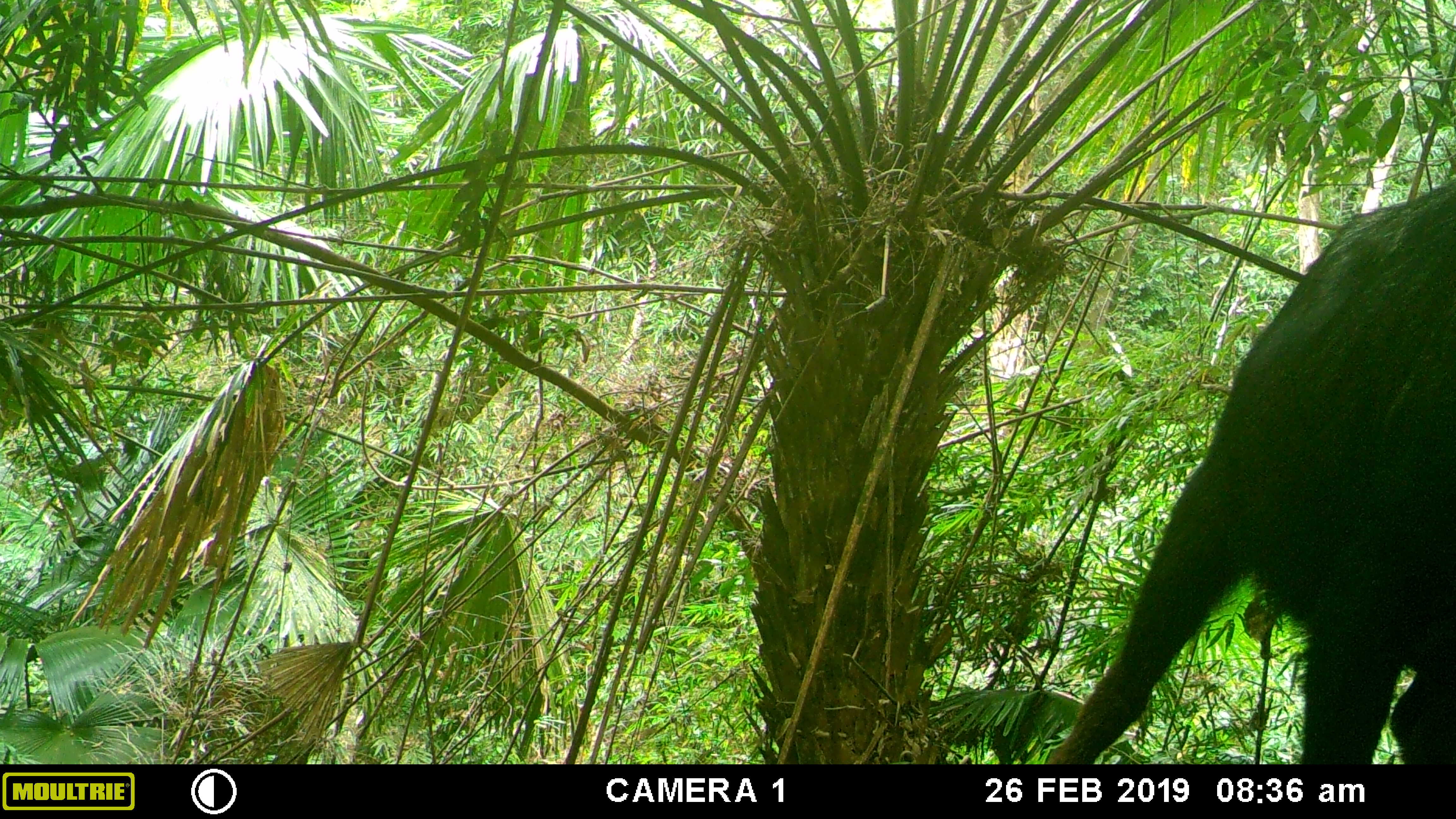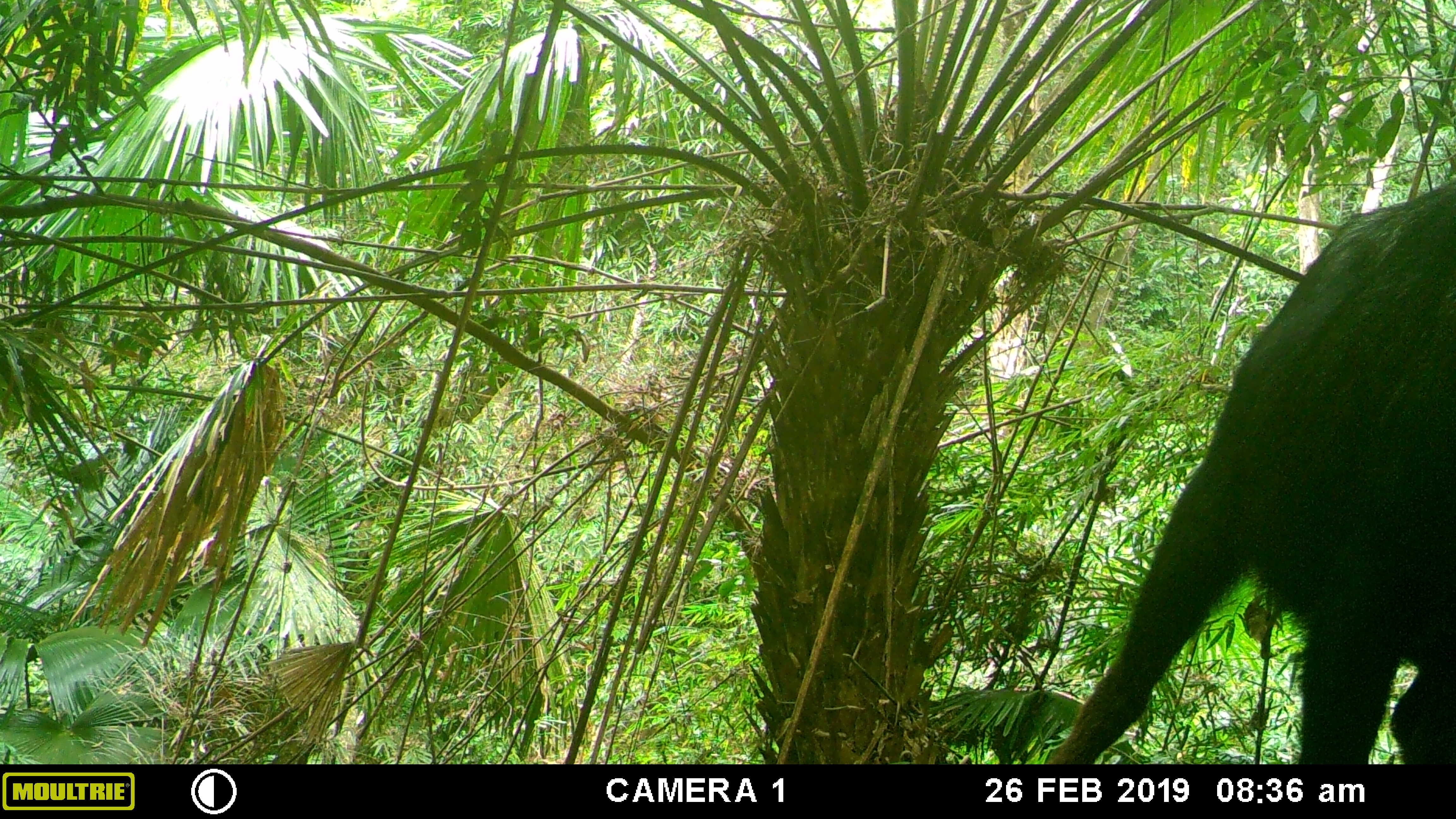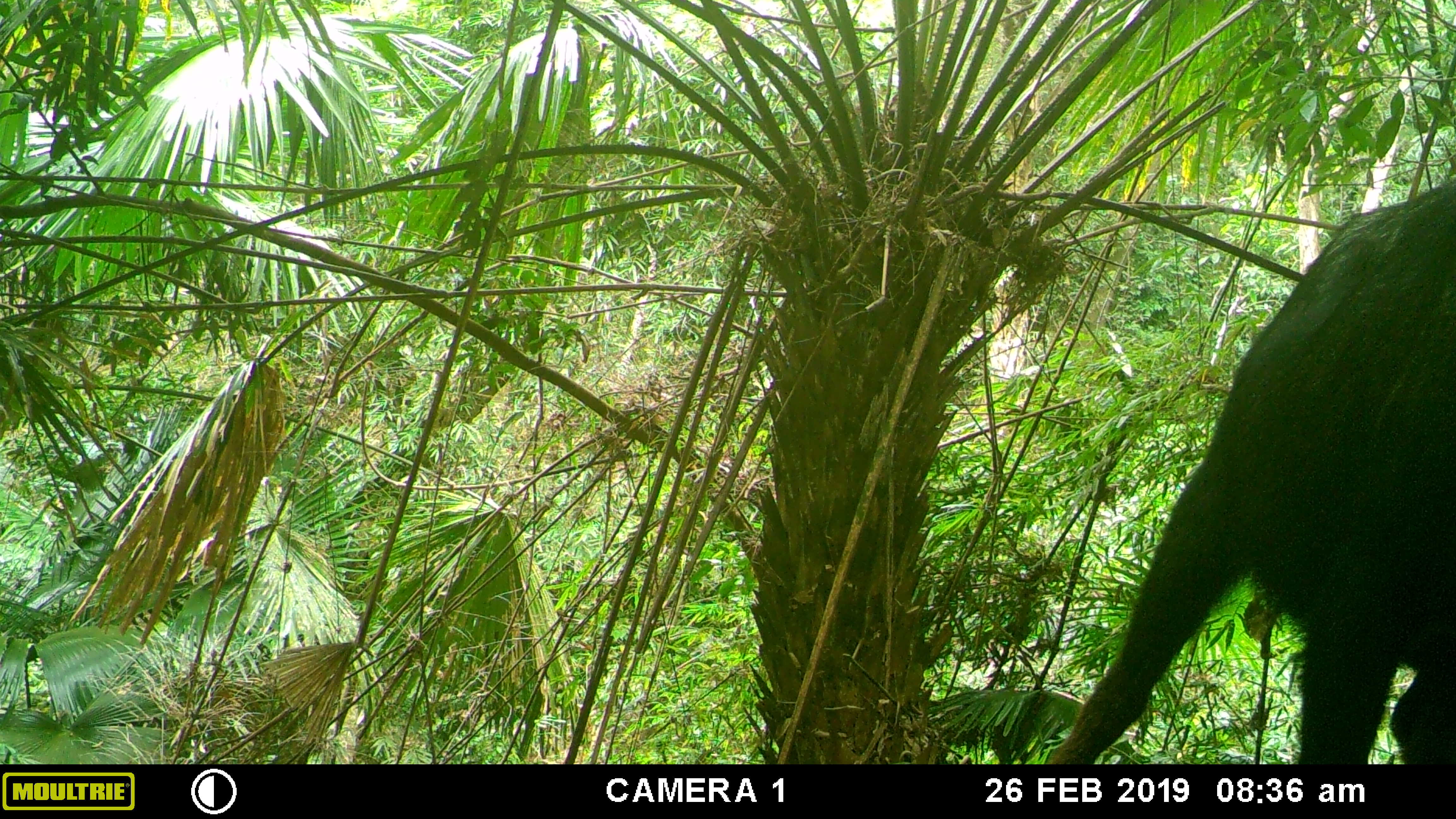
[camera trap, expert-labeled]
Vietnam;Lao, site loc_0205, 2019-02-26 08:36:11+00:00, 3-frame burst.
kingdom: Animalia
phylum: Chordata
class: Mammalia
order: Artiodactyla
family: Bovidae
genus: Capricornis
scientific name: Capricornis sumatraensis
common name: chinese serow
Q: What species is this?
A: Chinese serow (Capricornis sumatraensis).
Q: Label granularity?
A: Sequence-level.